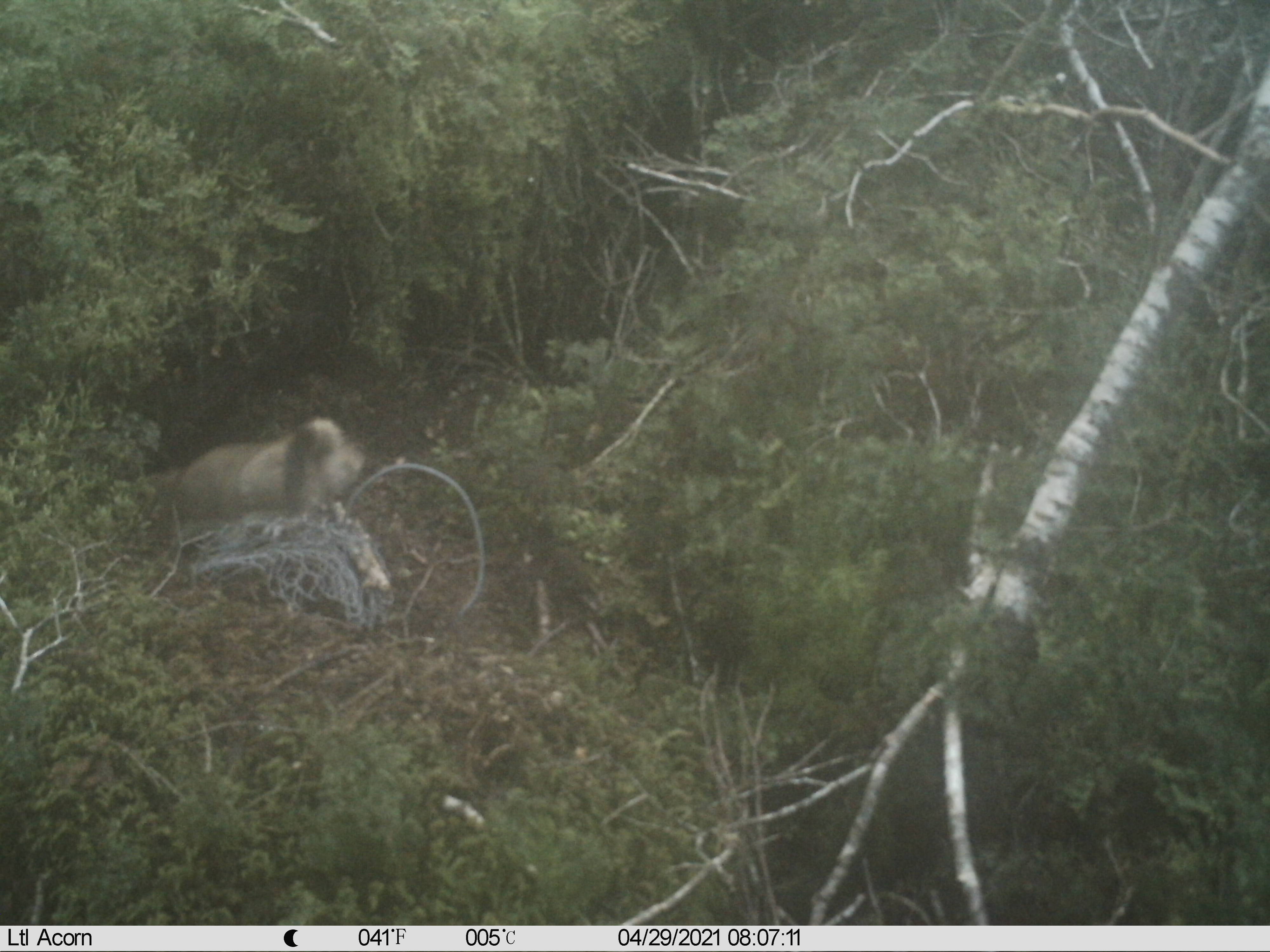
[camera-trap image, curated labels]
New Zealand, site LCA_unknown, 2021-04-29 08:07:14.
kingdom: Animalia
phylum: Chordata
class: Mammalia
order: Carnivora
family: Mustelidae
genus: Mustela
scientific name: Mustela erminea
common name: stoat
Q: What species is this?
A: Stoat (Mustela erminea).